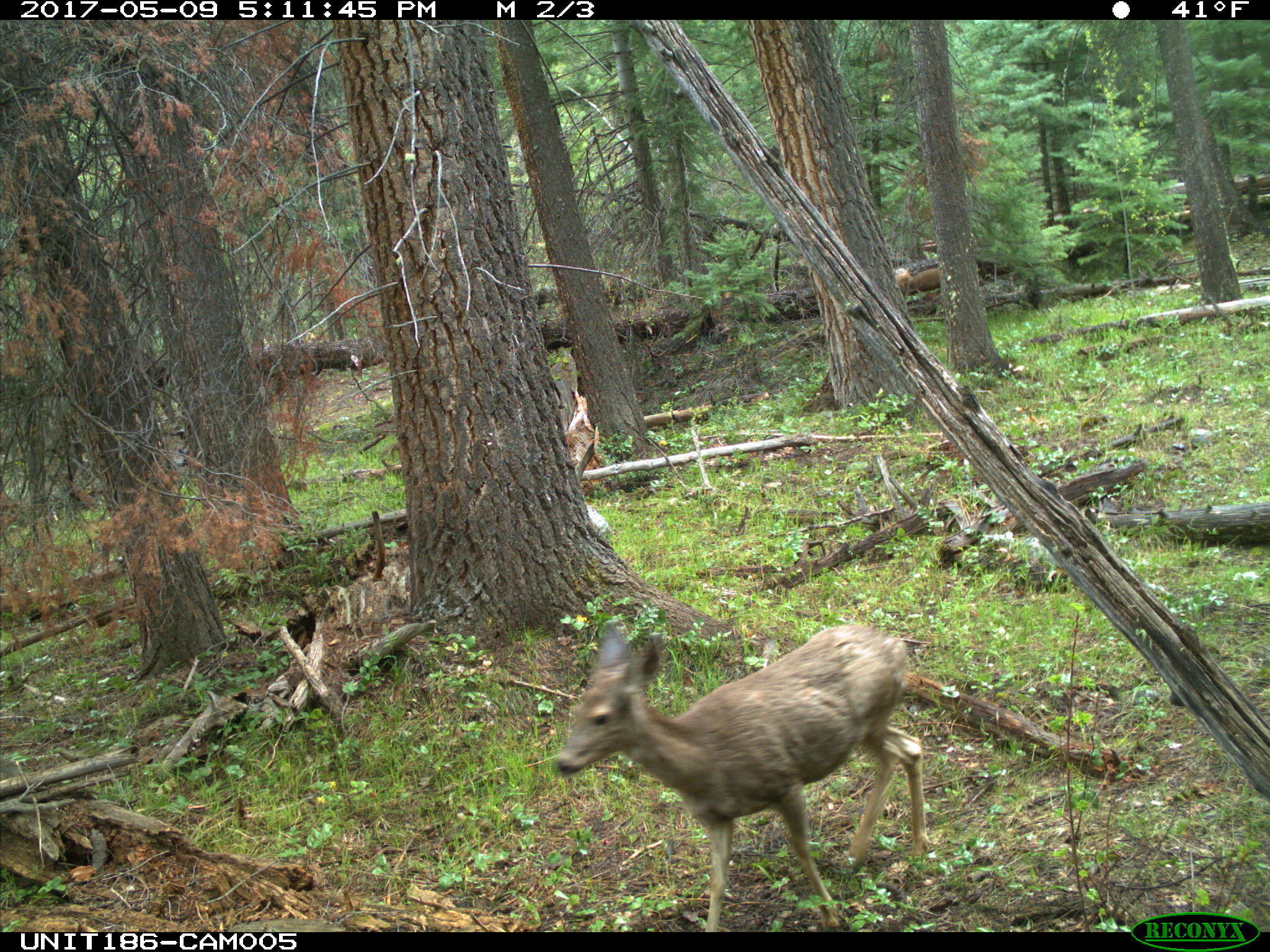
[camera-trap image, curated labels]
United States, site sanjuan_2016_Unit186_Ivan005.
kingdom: Animalia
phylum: Chordata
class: Mammalia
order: Artiodactyla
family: Cervidae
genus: Odocoileus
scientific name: Odocoileus hemionus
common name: mule deer